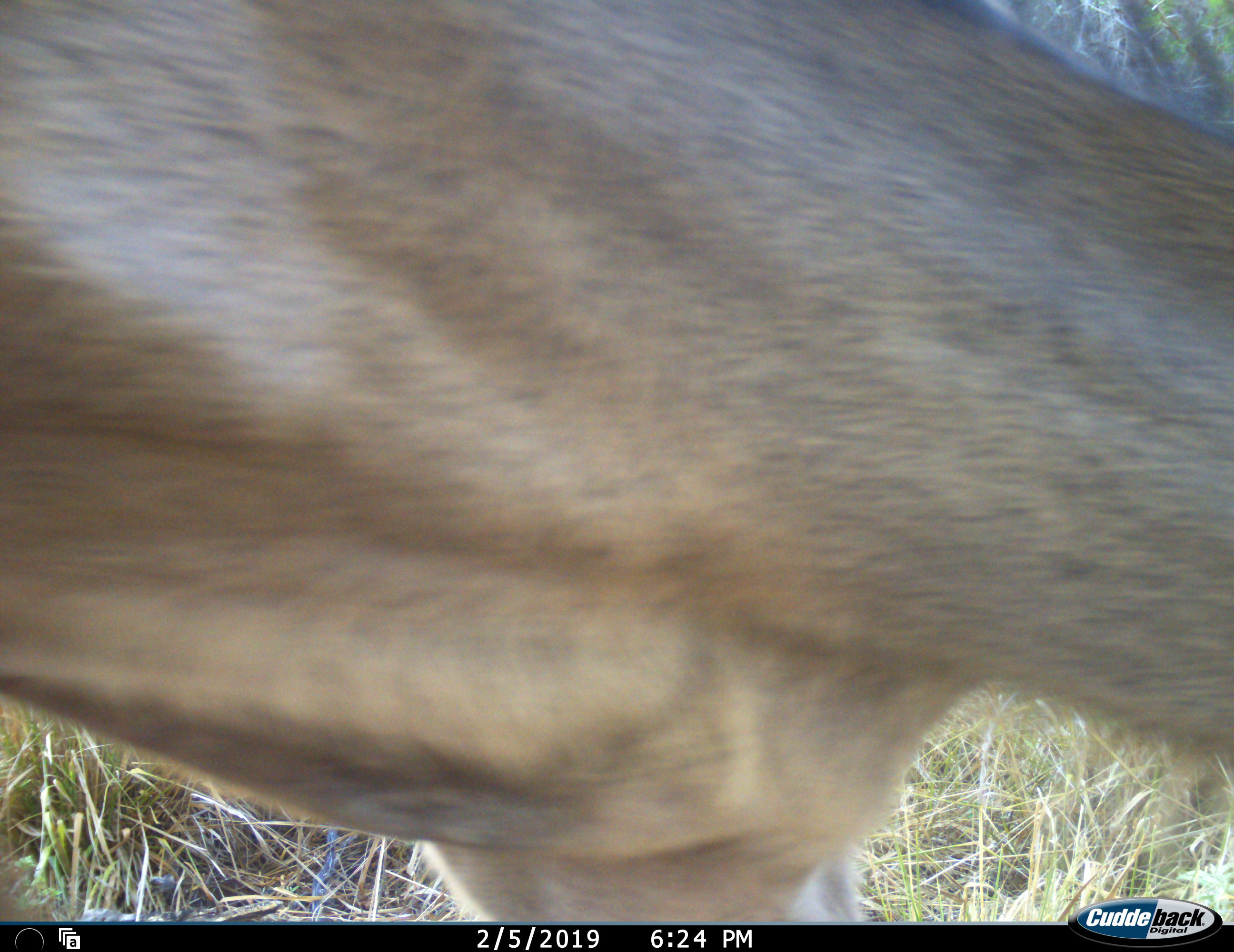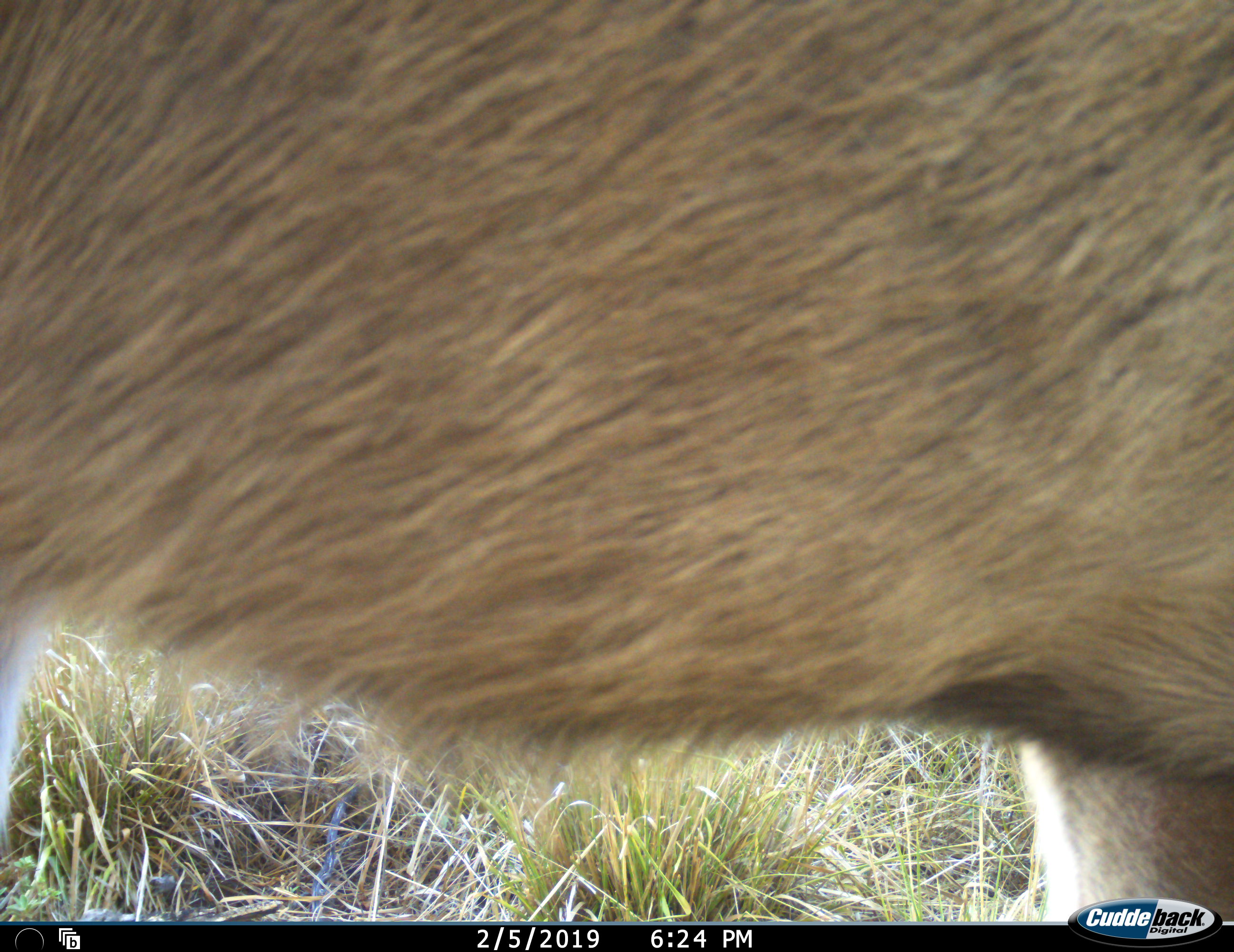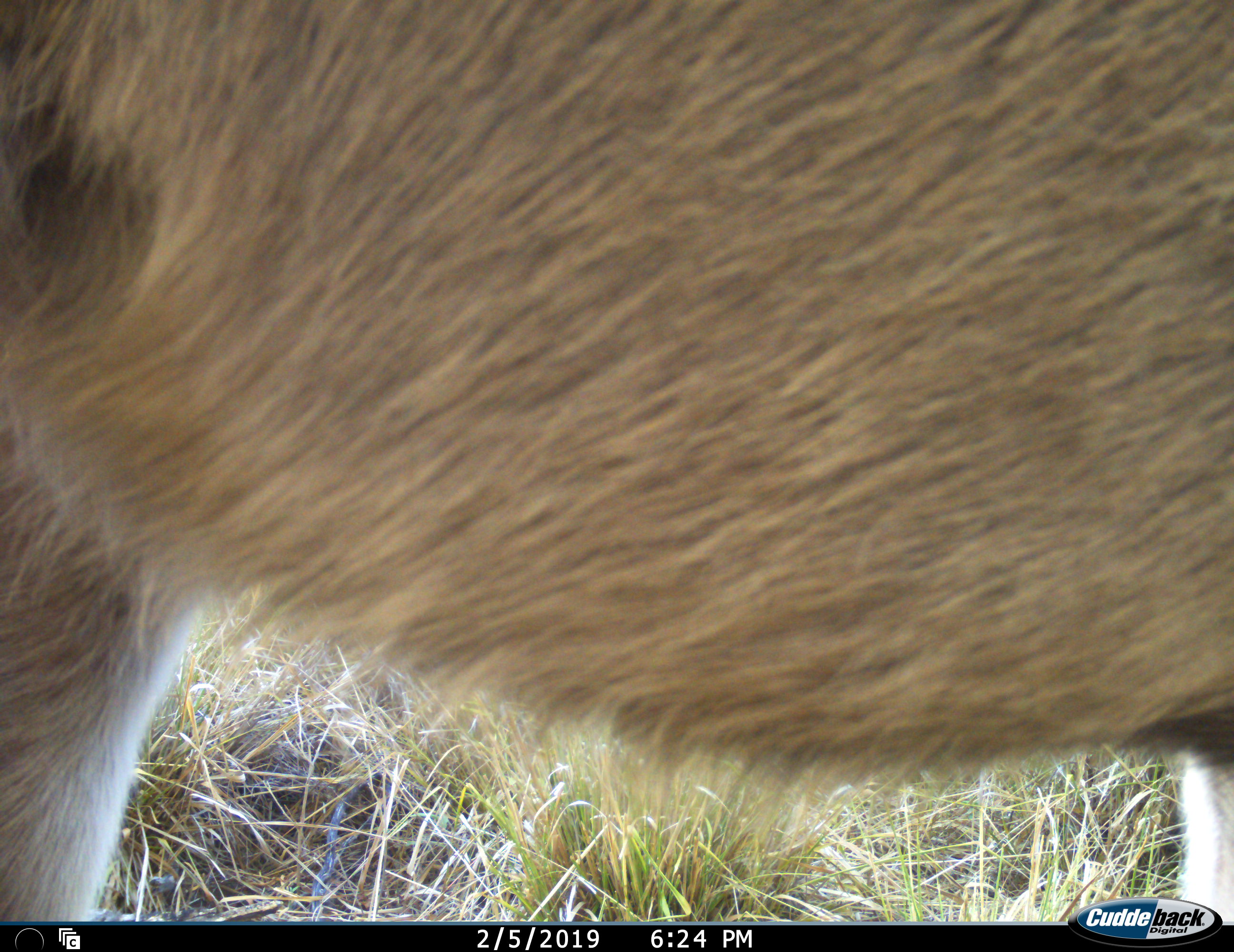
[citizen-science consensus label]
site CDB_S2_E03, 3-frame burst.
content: unidentified animal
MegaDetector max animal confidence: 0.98